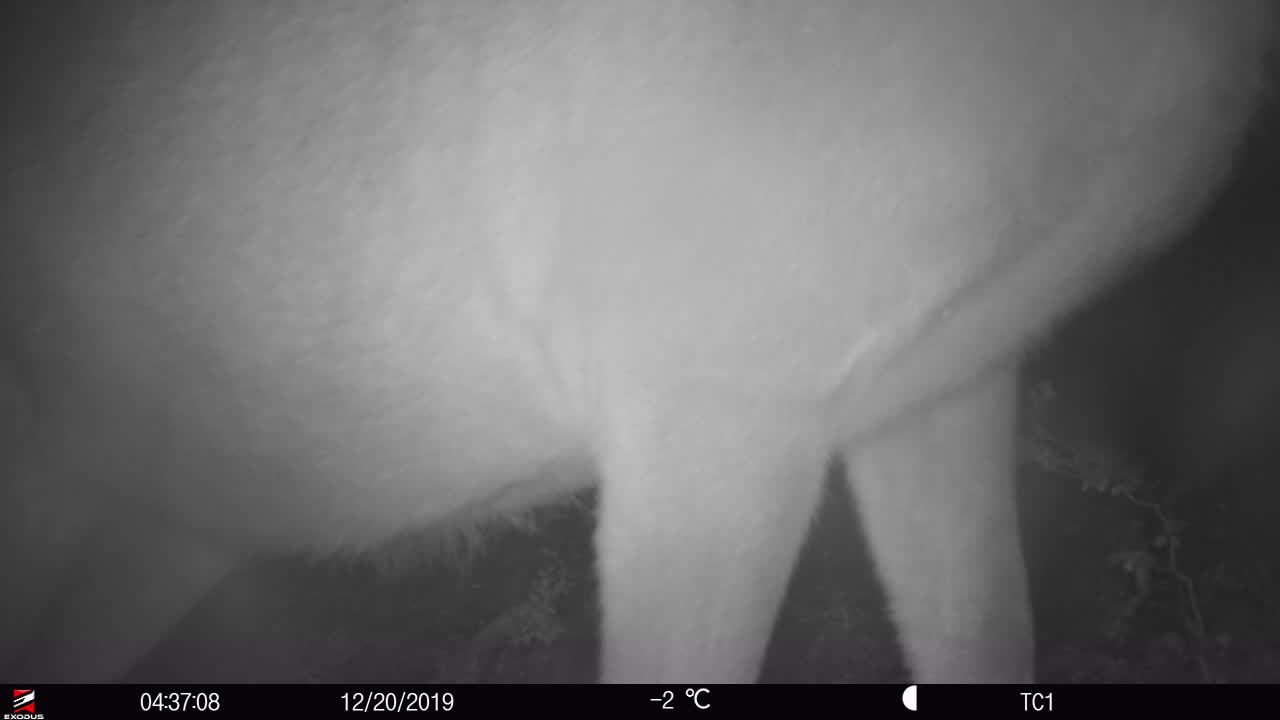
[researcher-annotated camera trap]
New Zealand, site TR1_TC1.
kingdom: Animalia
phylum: Chordata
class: Mammalia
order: Artiodactyla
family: Cervidae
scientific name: Cervidae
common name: deer